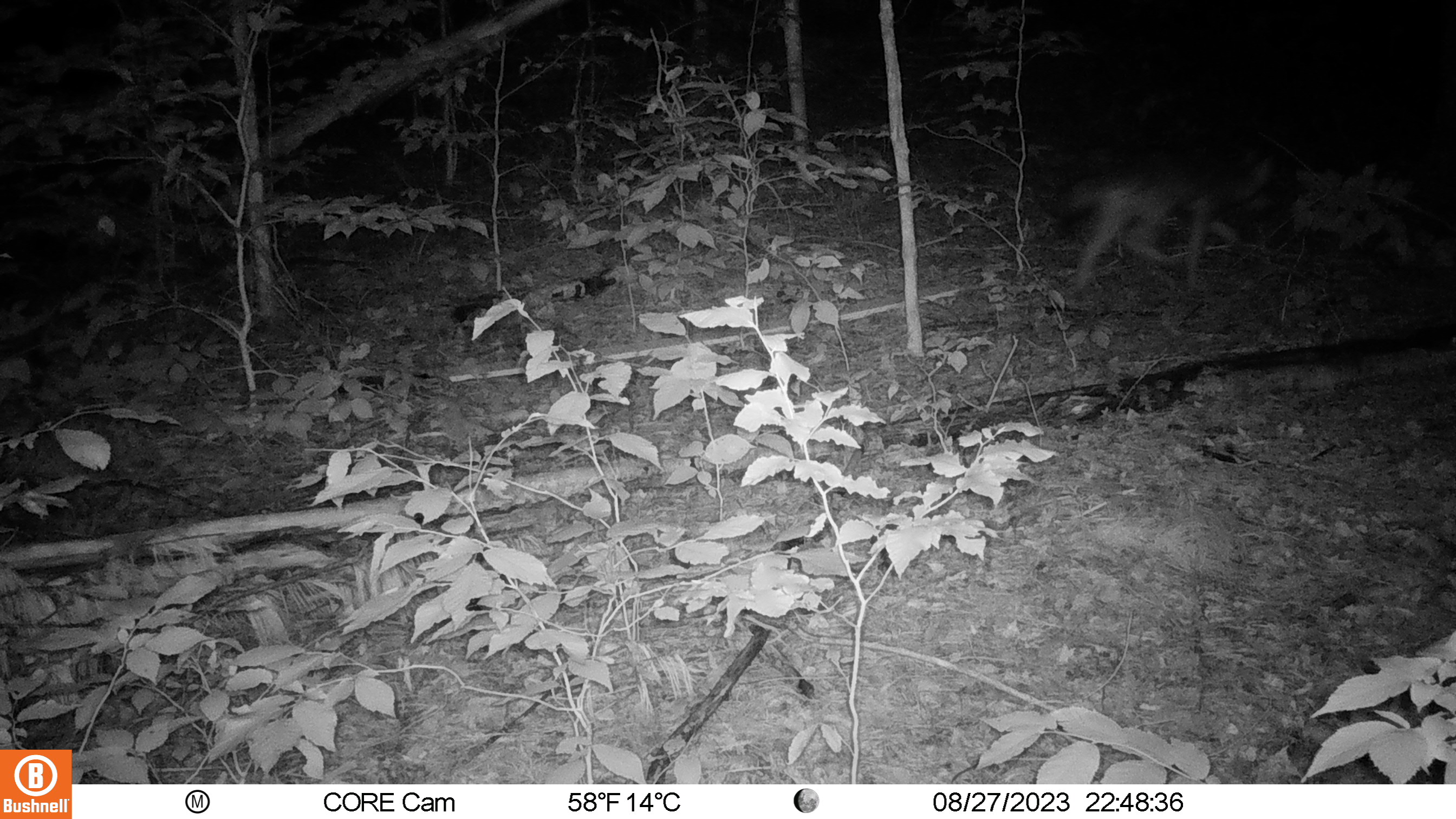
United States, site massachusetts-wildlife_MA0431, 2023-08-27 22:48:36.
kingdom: Animalia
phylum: Chordata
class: Mammalia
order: Carnivora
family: Canidae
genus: Canis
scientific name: Canis latrans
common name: coyote